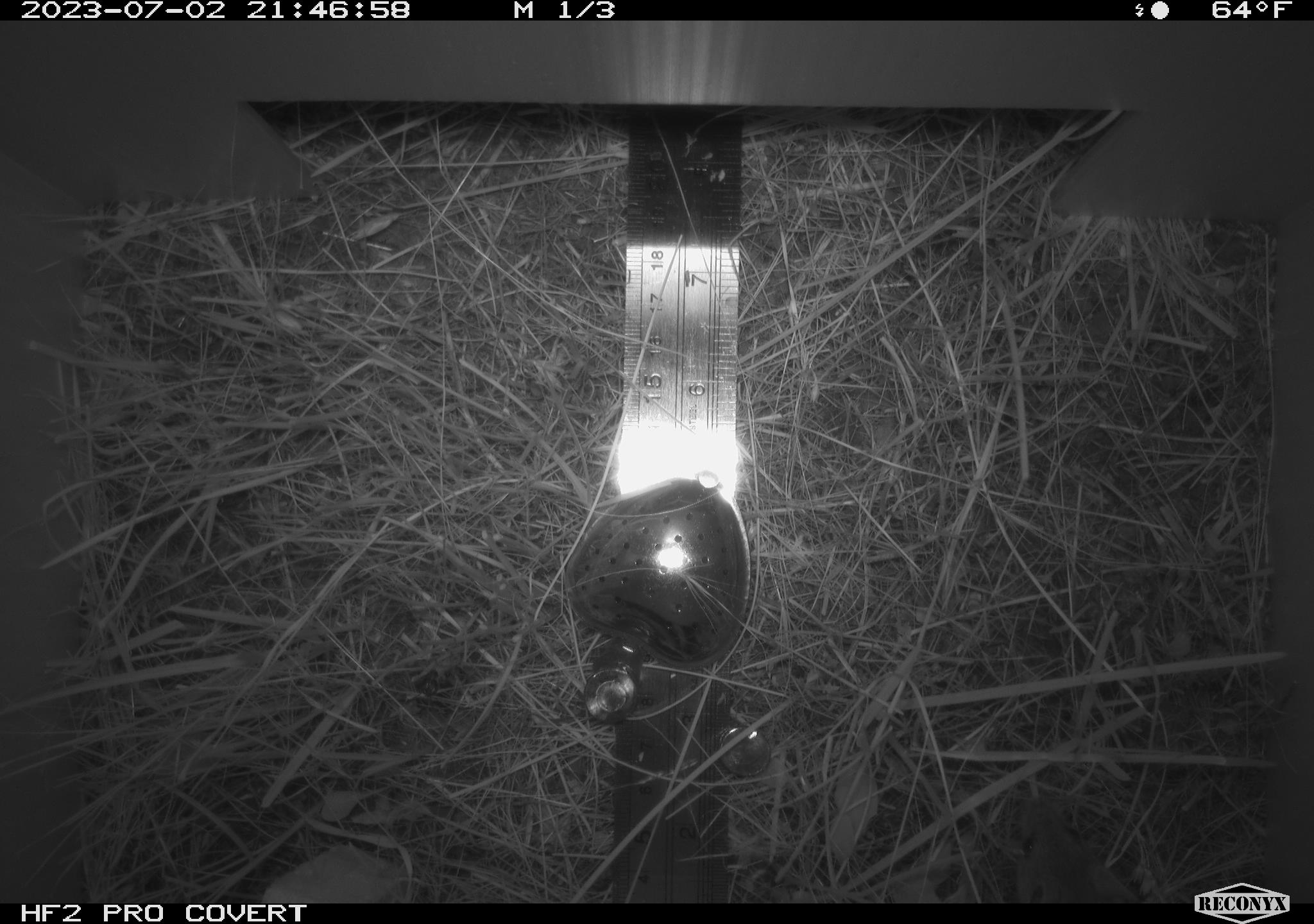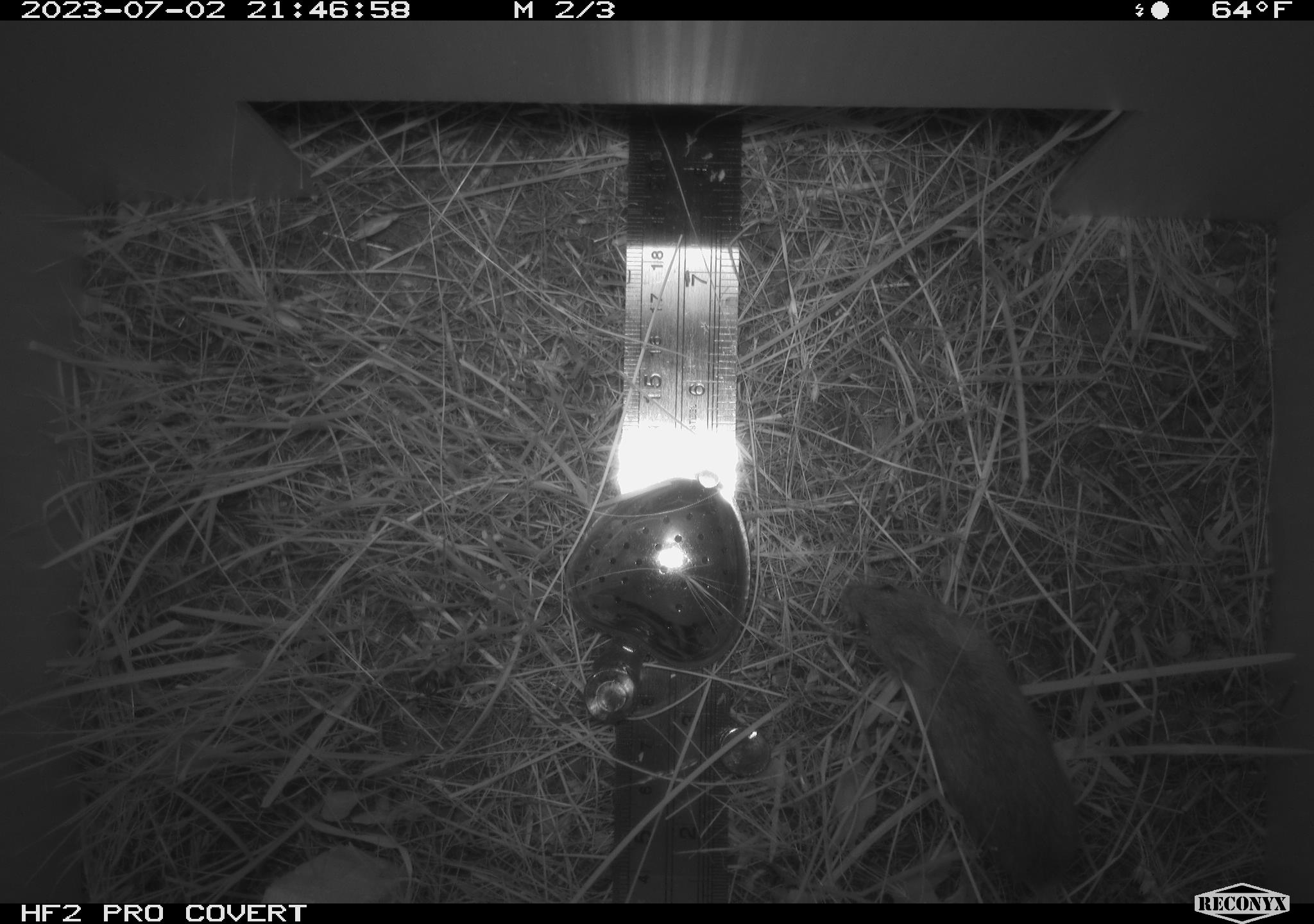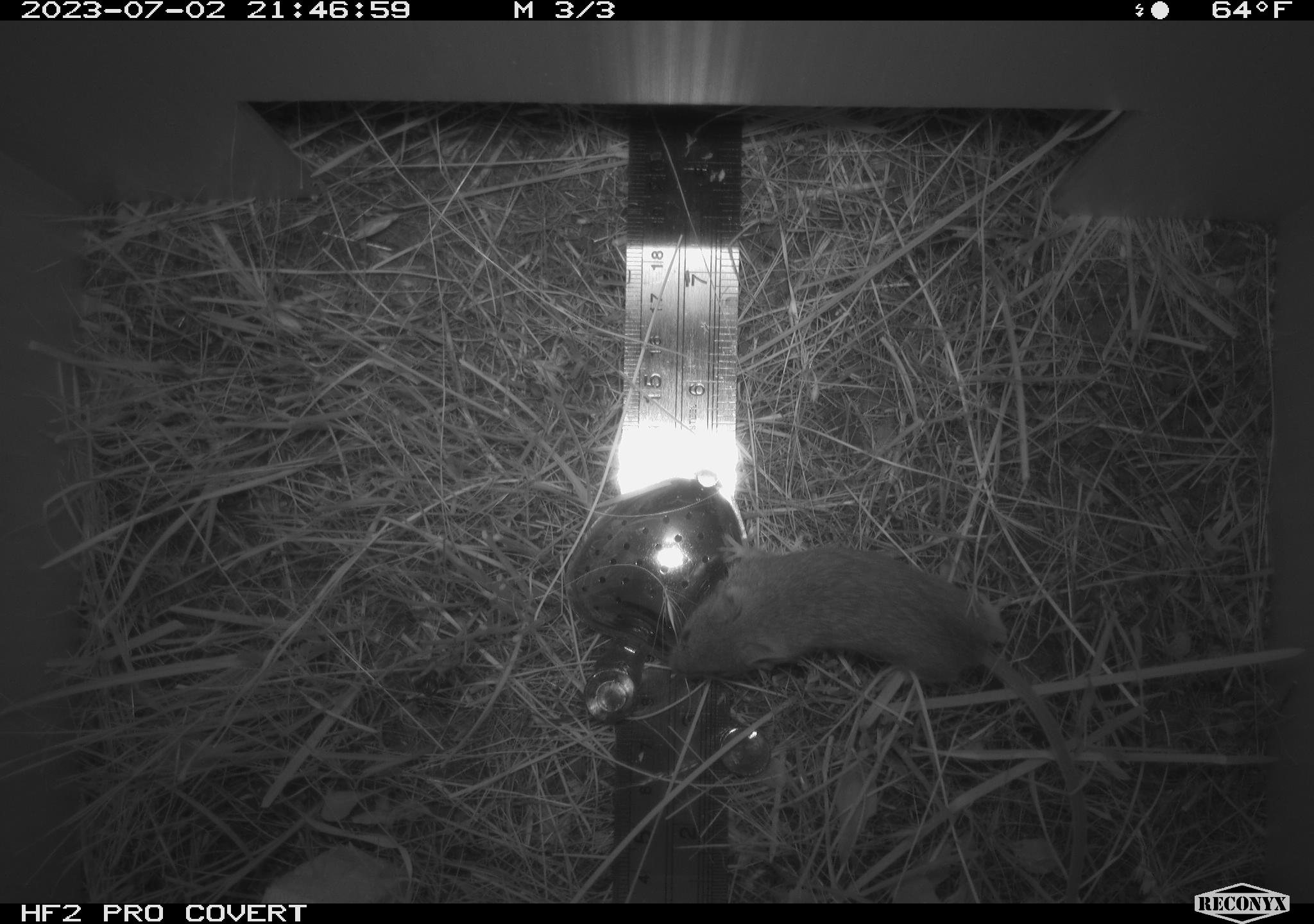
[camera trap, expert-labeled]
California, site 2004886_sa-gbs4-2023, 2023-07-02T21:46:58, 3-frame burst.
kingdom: Animalia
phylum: Chordata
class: Mammalia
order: Rodentia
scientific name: Rodentia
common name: mouse species